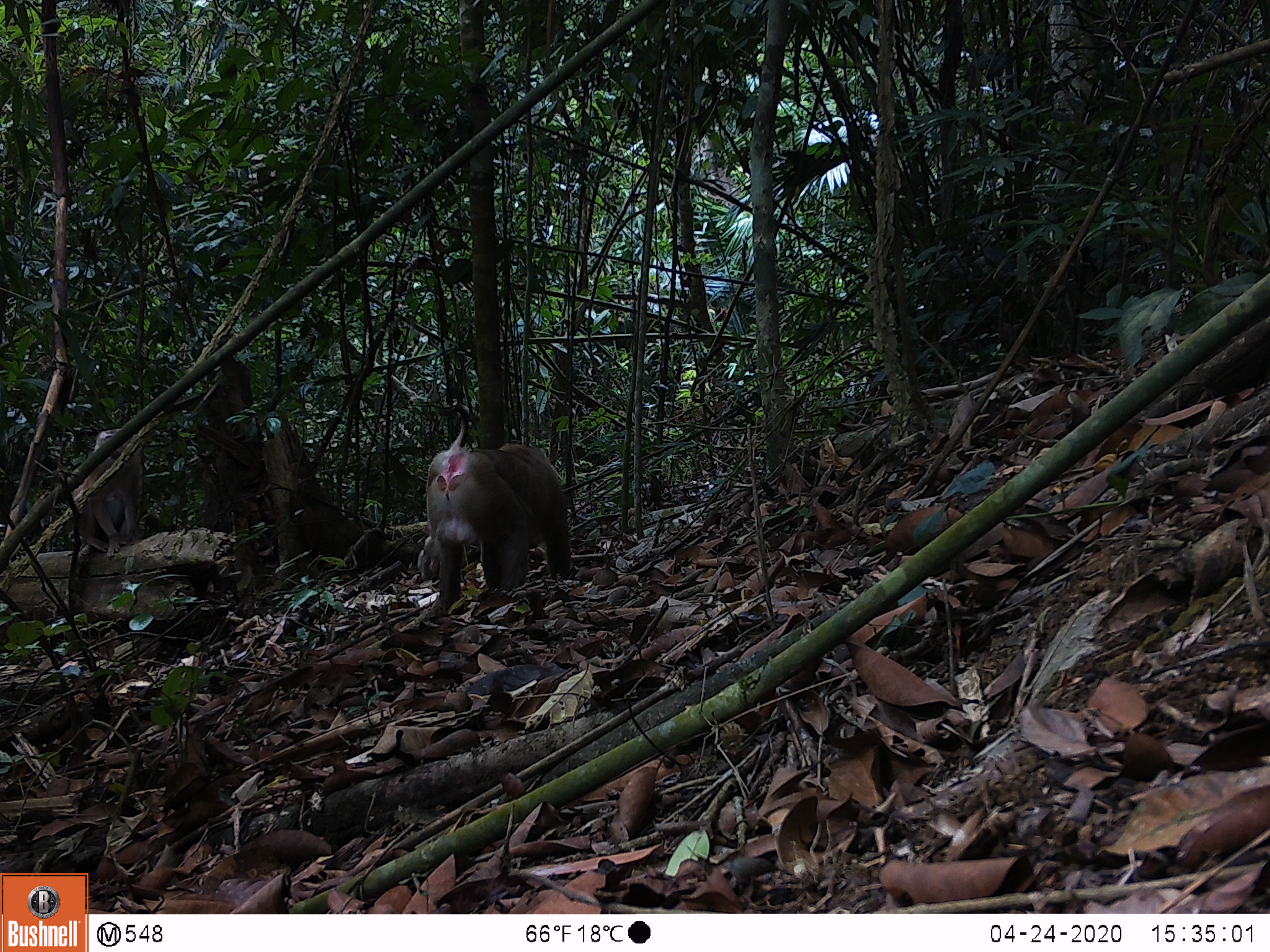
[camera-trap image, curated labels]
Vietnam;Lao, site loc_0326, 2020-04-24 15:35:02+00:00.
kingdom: Animalia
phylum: Chordata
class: Mammalia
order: Primates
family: Cercopithecidae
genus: Macaca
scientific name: Macaca nemestrina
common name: pig-tailed macaque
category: pig tailed macaque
Pig tailed macaque (pig-tailed macaque) (Macaca nemestrina). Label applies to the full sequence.